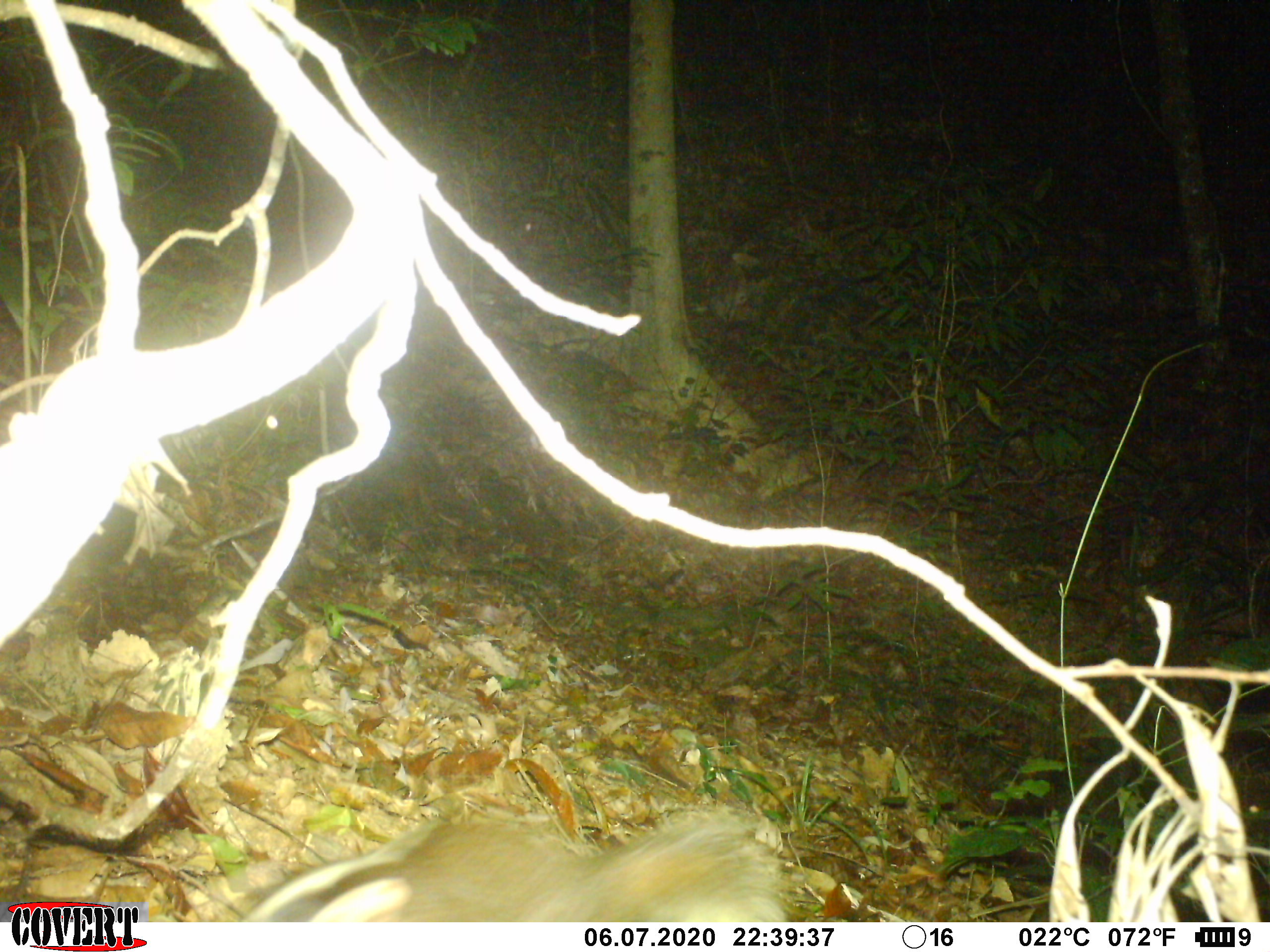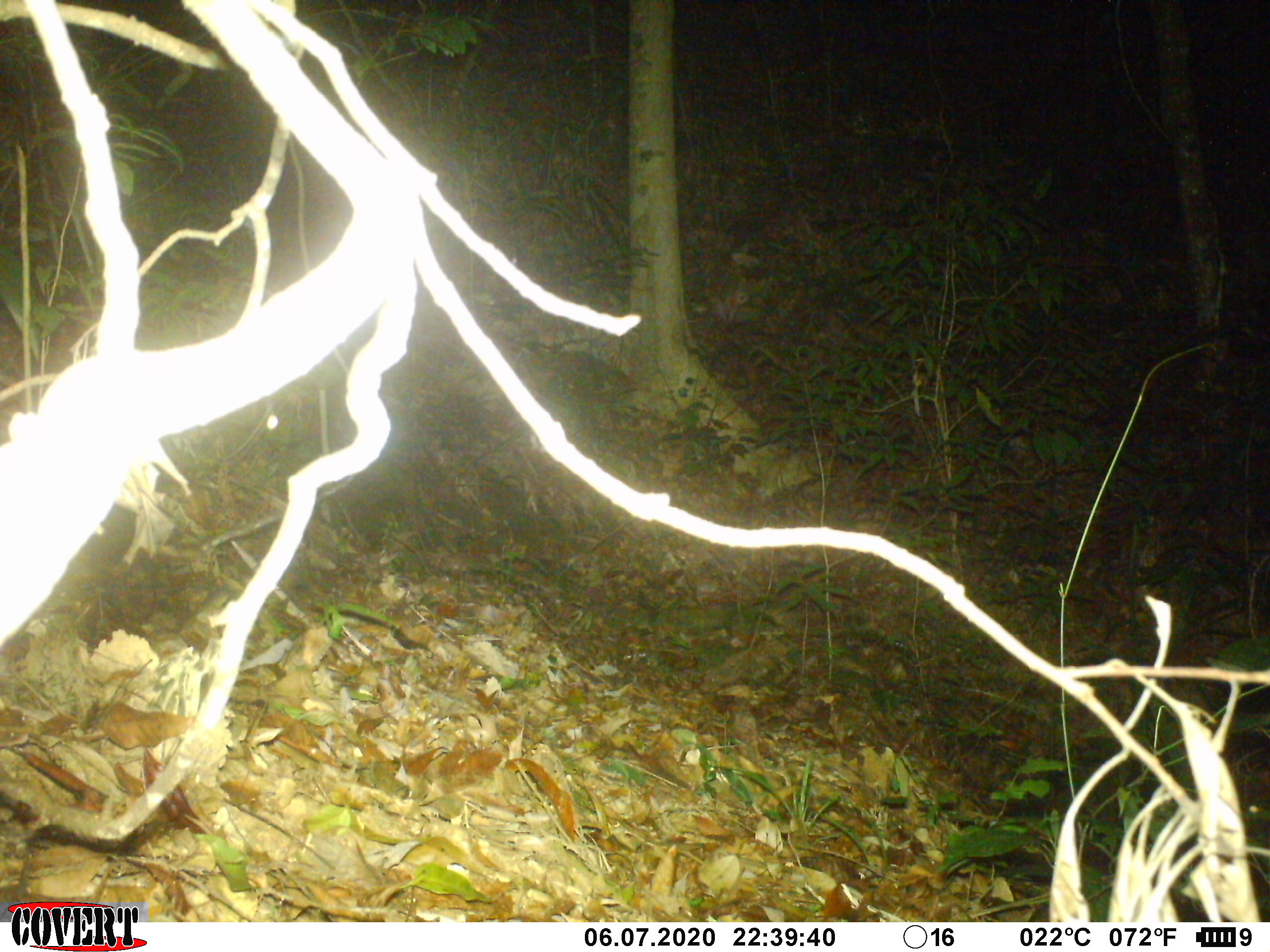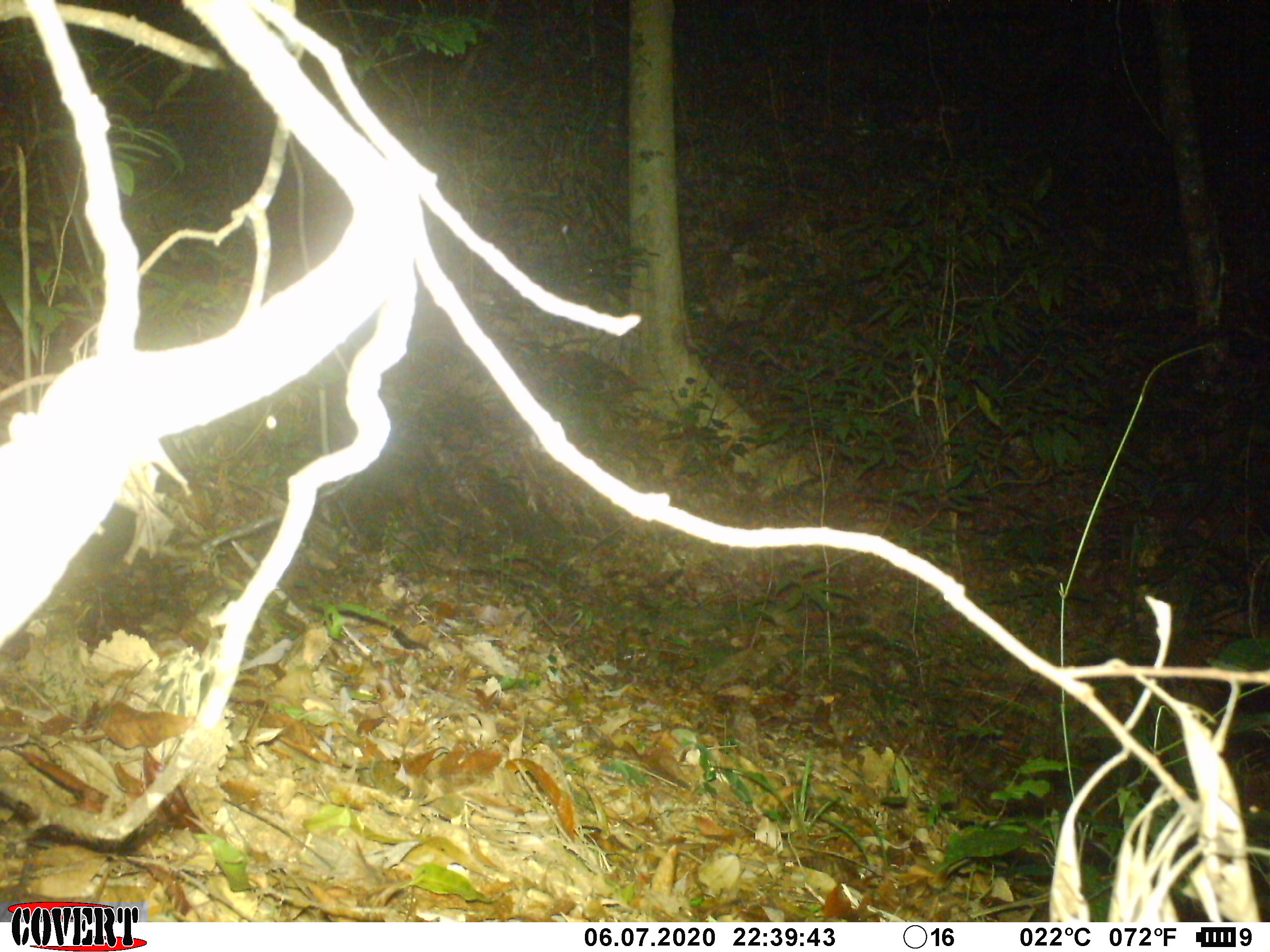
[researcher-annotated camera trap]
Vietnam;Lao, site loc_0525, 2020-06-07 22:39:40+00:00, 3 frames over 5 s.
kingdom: Animalia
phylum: Chordata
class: Mammalia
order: Carnivora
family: Mustelidae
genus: Melogale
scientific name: Melogale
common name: ferret badger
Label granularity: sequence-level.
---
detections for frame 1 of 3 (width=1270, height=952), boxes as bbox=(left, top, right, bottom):
ferret badger: bbox=(241, 796, 788, 922)